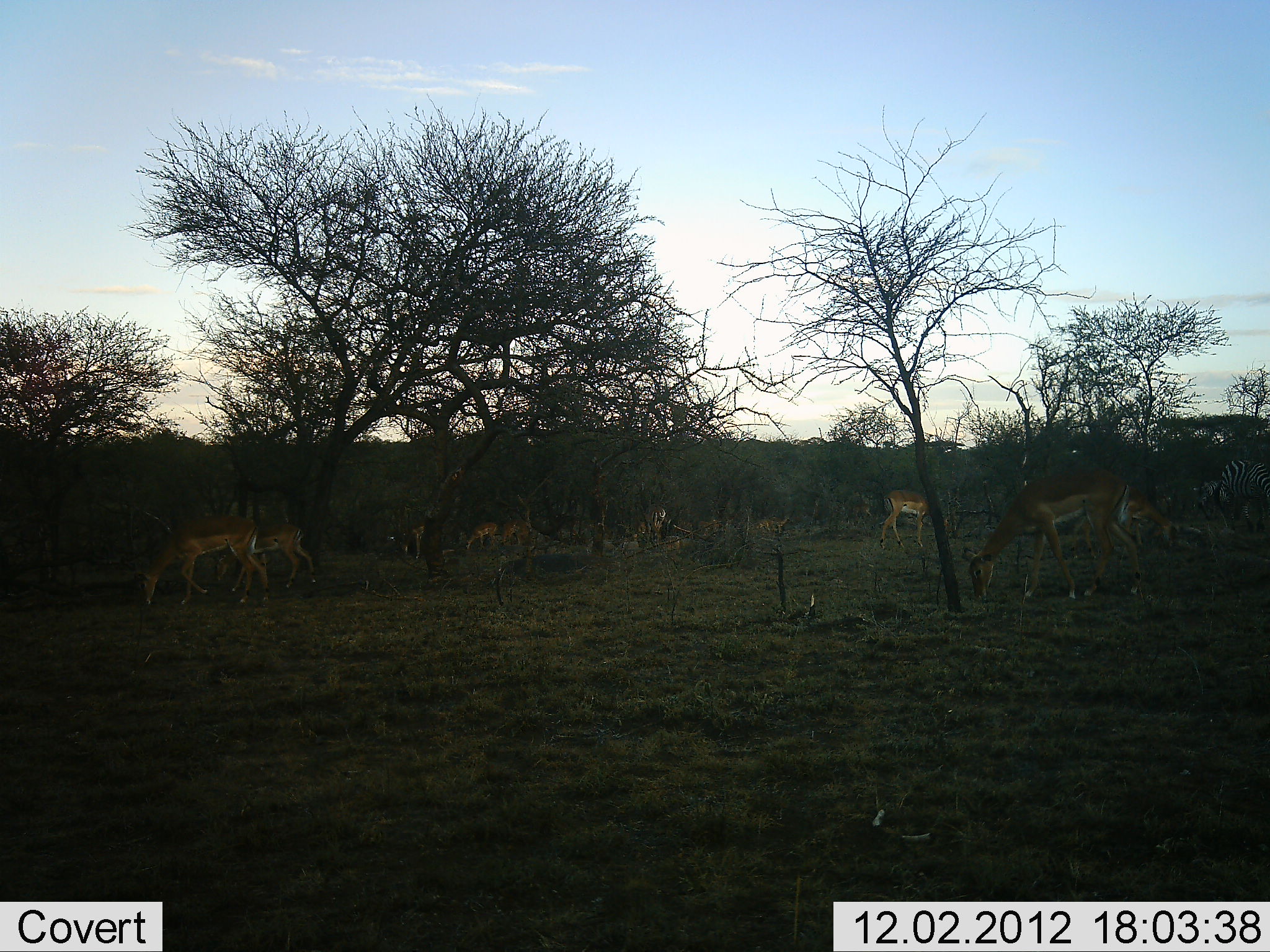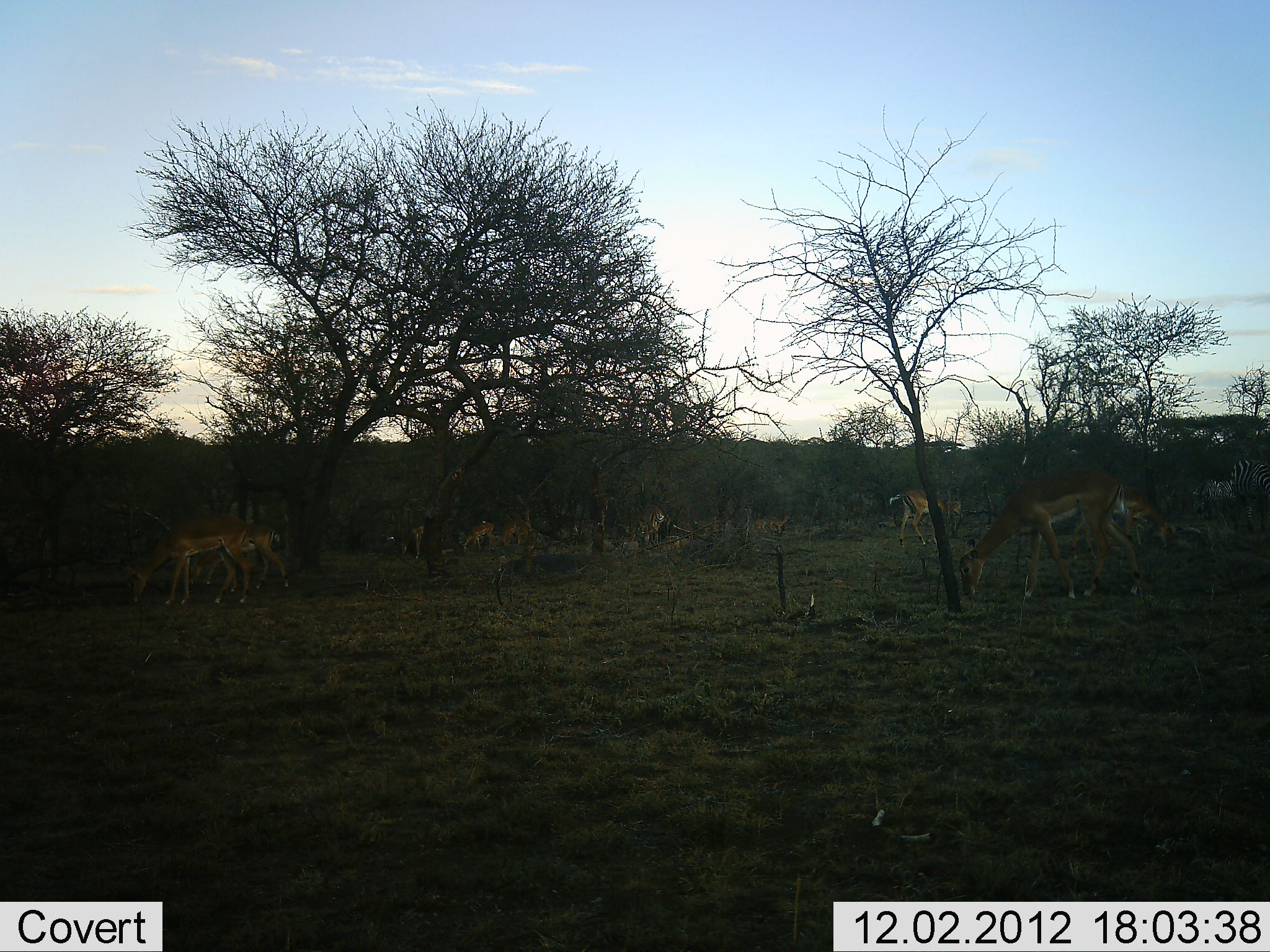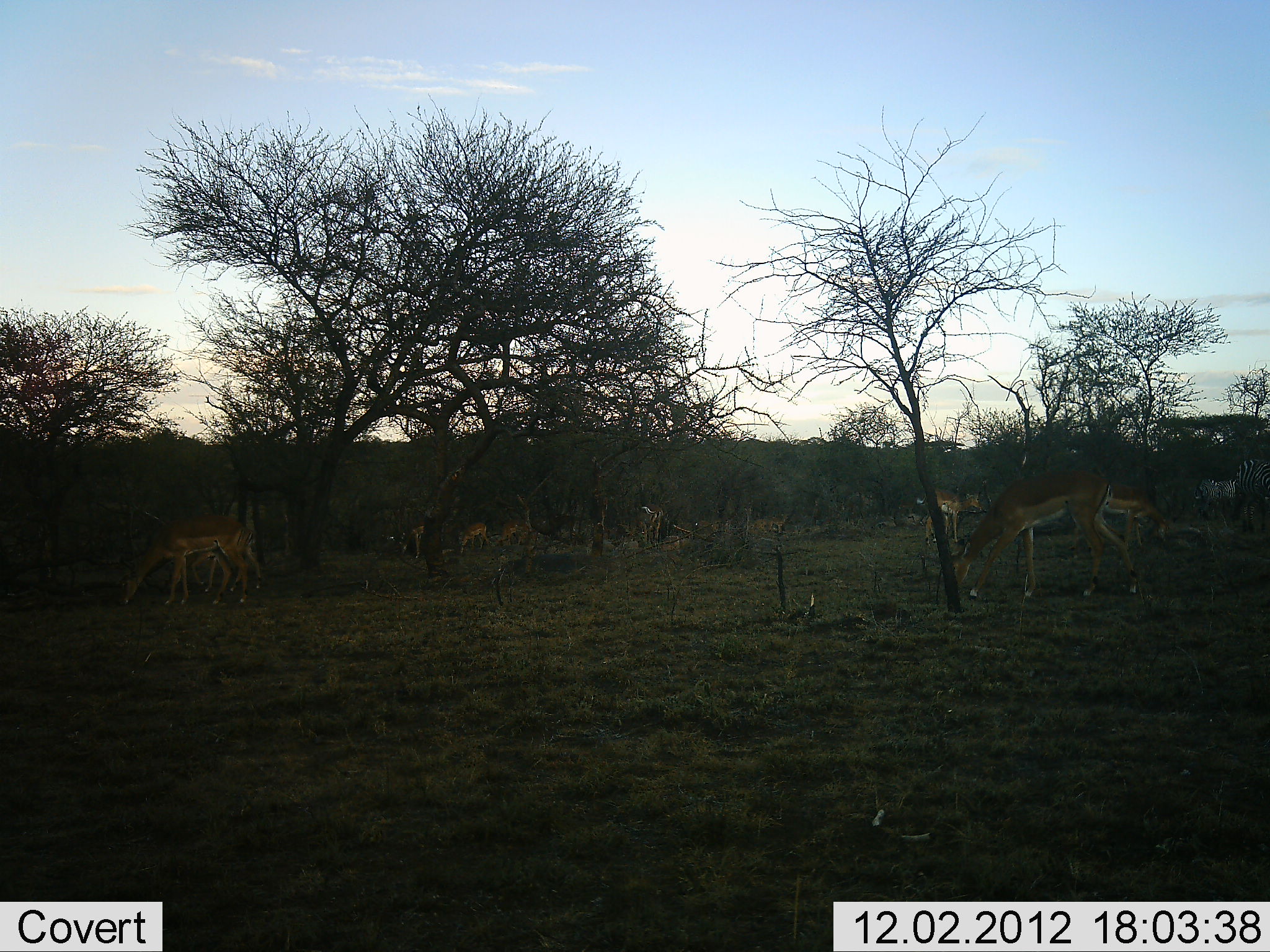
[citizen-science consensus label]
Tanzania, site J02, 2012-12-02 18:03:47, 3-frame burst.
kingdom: Animalia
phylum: Chordata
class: Mammalia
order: Artiodactyla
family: Bovidae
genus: Aepyceros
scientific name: Aepyceros melampus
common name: impala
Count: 10.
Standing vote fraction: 64%.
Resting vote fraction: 0%.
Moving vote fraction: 36%.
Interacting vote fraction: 0%.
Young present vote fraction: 0%.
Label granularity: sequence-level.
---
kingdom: Animalia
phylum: Chordata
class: Mammalia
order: Perissodactyla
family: Equidae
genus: Equus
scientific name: Equus quagga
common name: plains zebra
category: zebra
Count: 2.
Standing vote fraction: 50%.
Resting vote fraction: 0%.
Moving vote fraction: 42%.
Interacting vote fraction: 0%.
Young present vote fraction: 0%.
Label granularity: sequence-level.